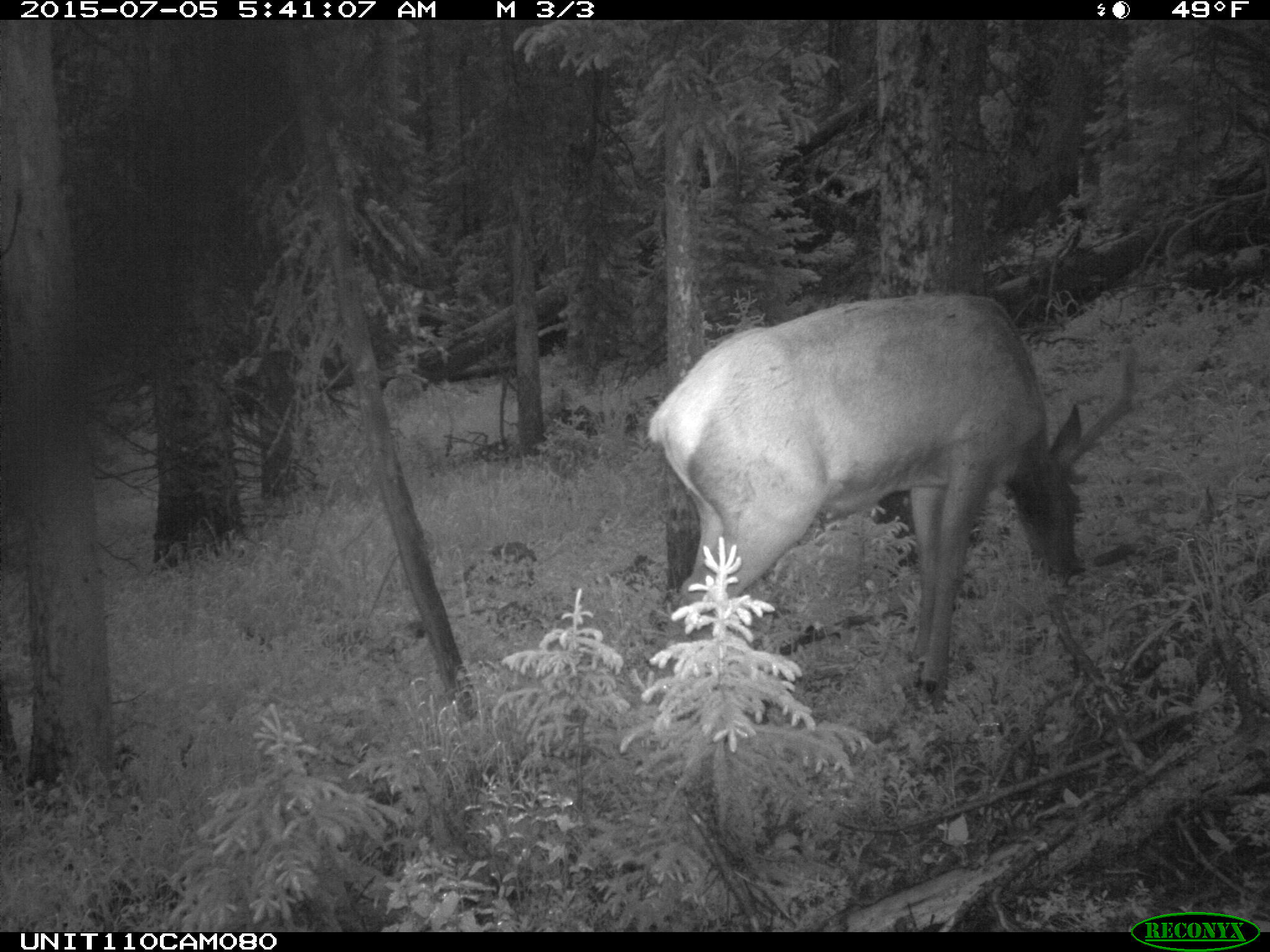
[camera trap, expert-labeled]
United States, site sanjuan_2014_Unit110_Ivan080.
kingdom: Animalia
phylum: Chordata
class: Mammalia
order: Artiodactyla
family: Cervidae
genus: Cervus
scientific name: Cervus elaphus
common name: red deer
Cervus elaphus (red deer).